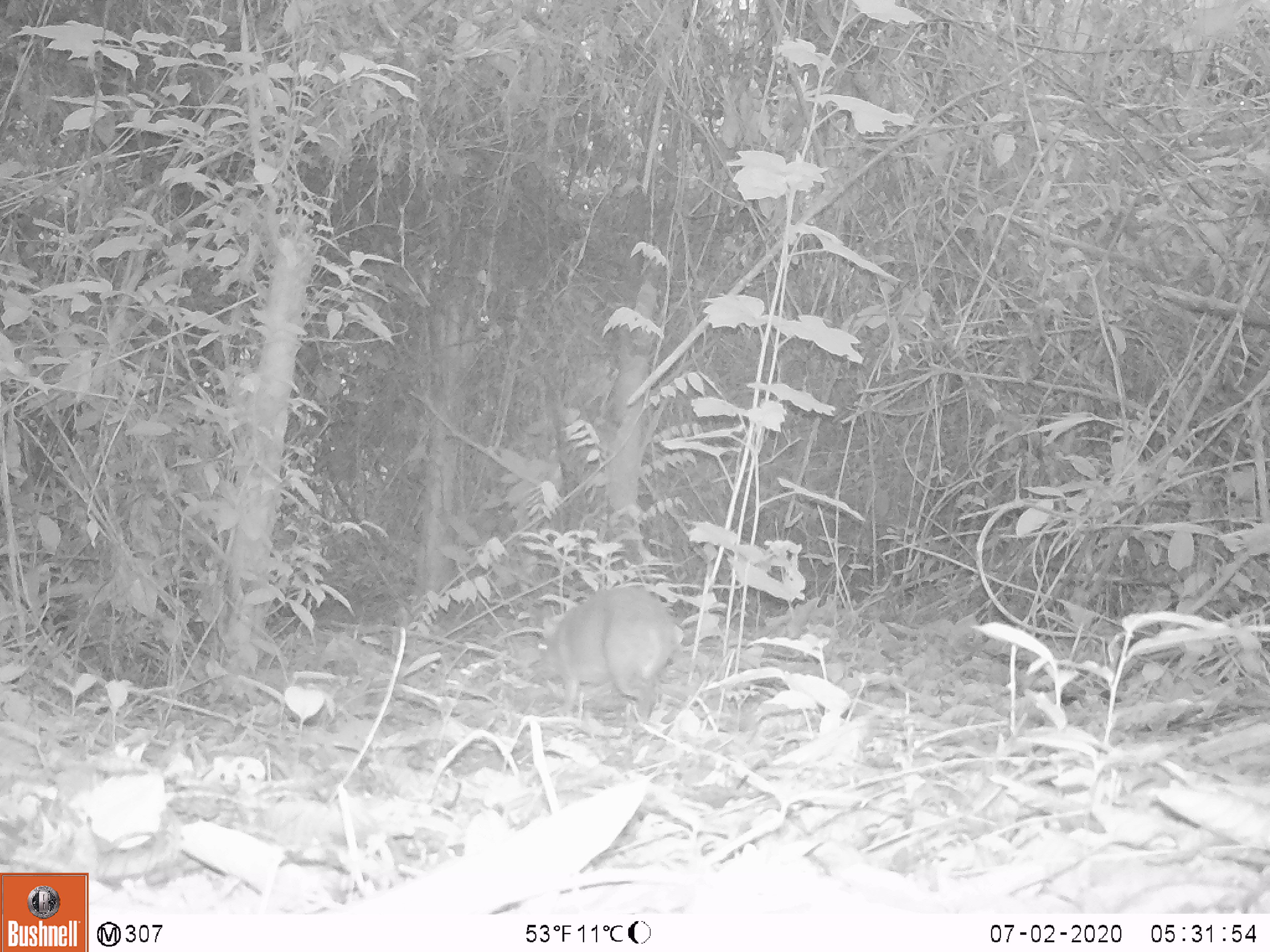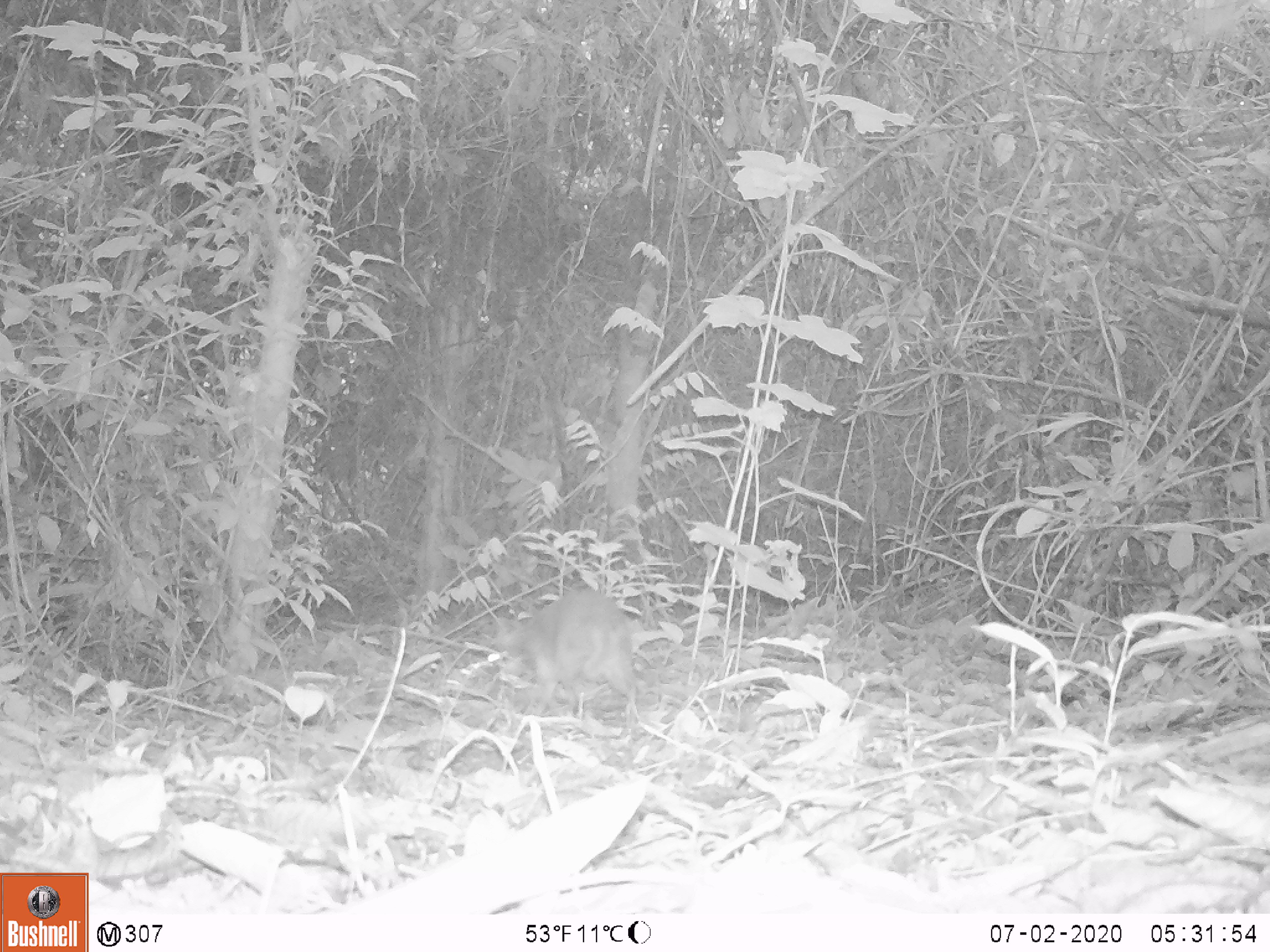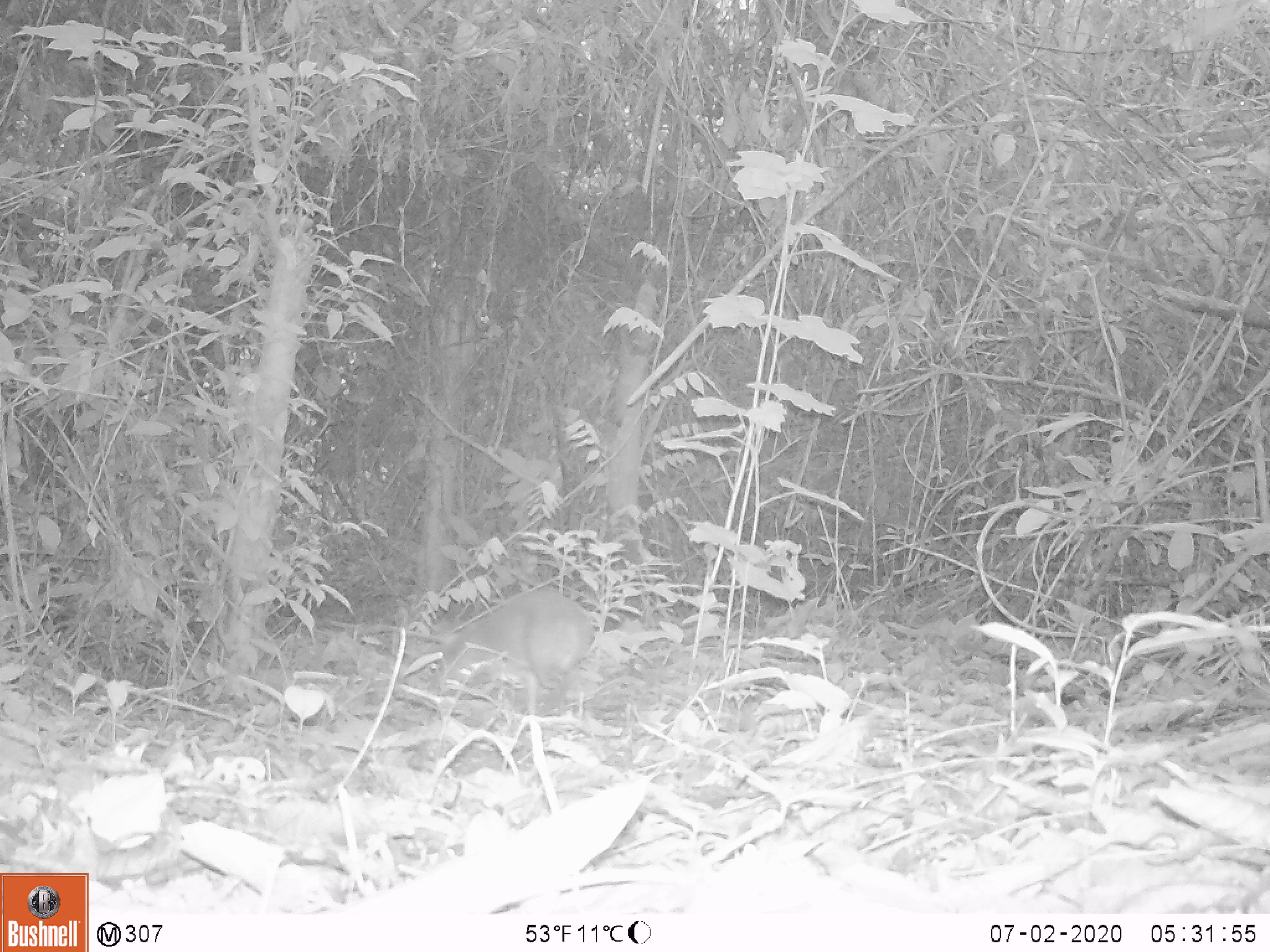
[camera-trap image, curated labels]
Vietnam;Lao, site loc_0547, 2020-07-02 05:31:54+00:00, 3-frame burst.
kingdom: Animalia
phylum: Chordata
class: Mammalia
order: Artiodactyla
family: Tragulidae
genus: Moschiola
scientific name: Moschiola meminna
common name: chevrotain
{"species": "chevrotain (Moschiola meminna)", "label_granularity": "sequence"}